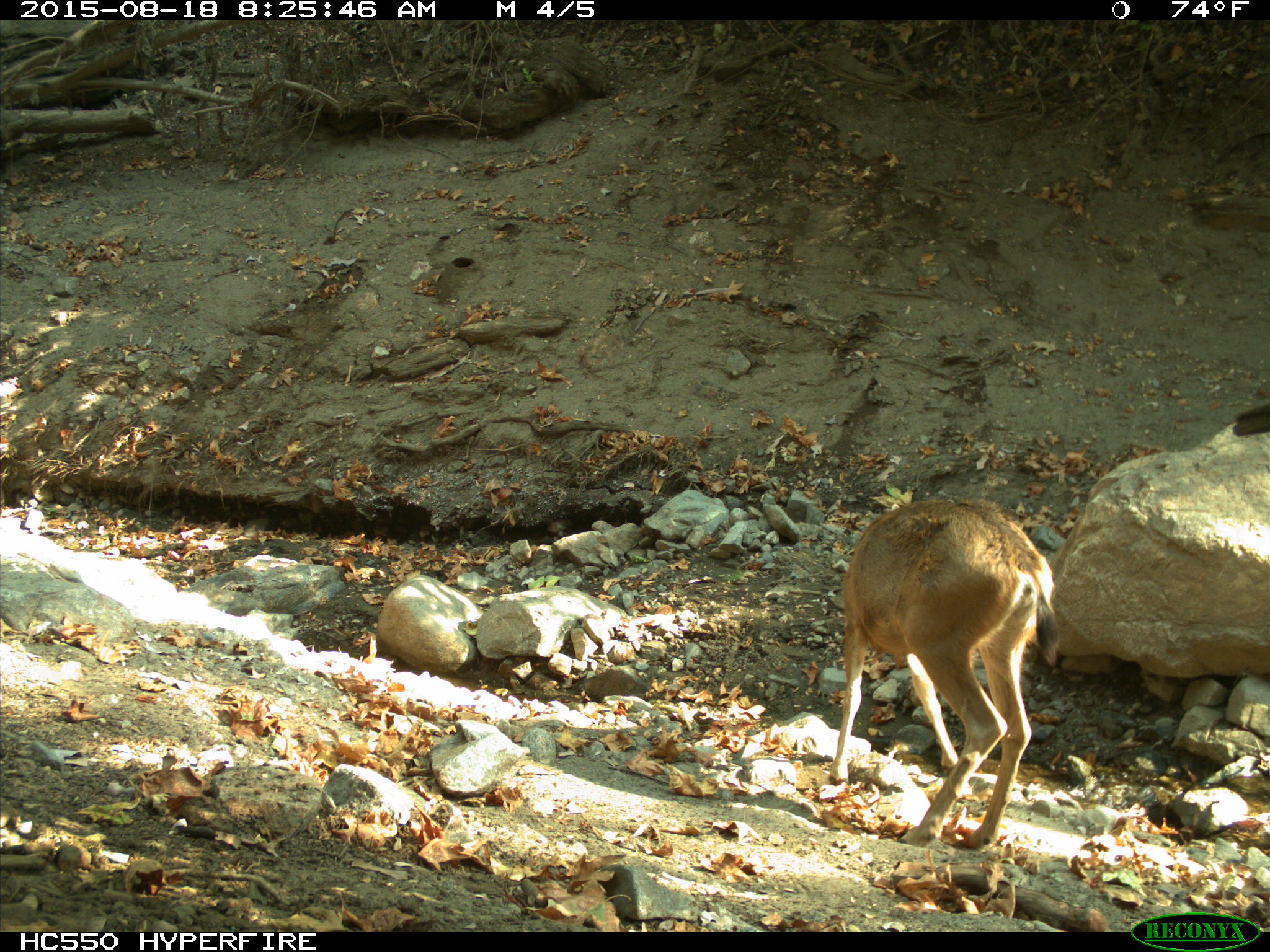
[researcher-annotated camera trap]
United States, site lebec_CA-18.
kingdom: Animalia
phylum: Chordata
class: Mammalia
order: Artiodactyla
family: Cervidae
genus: Odocoileus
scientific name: Odocoileus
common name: deer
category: unidentified deer